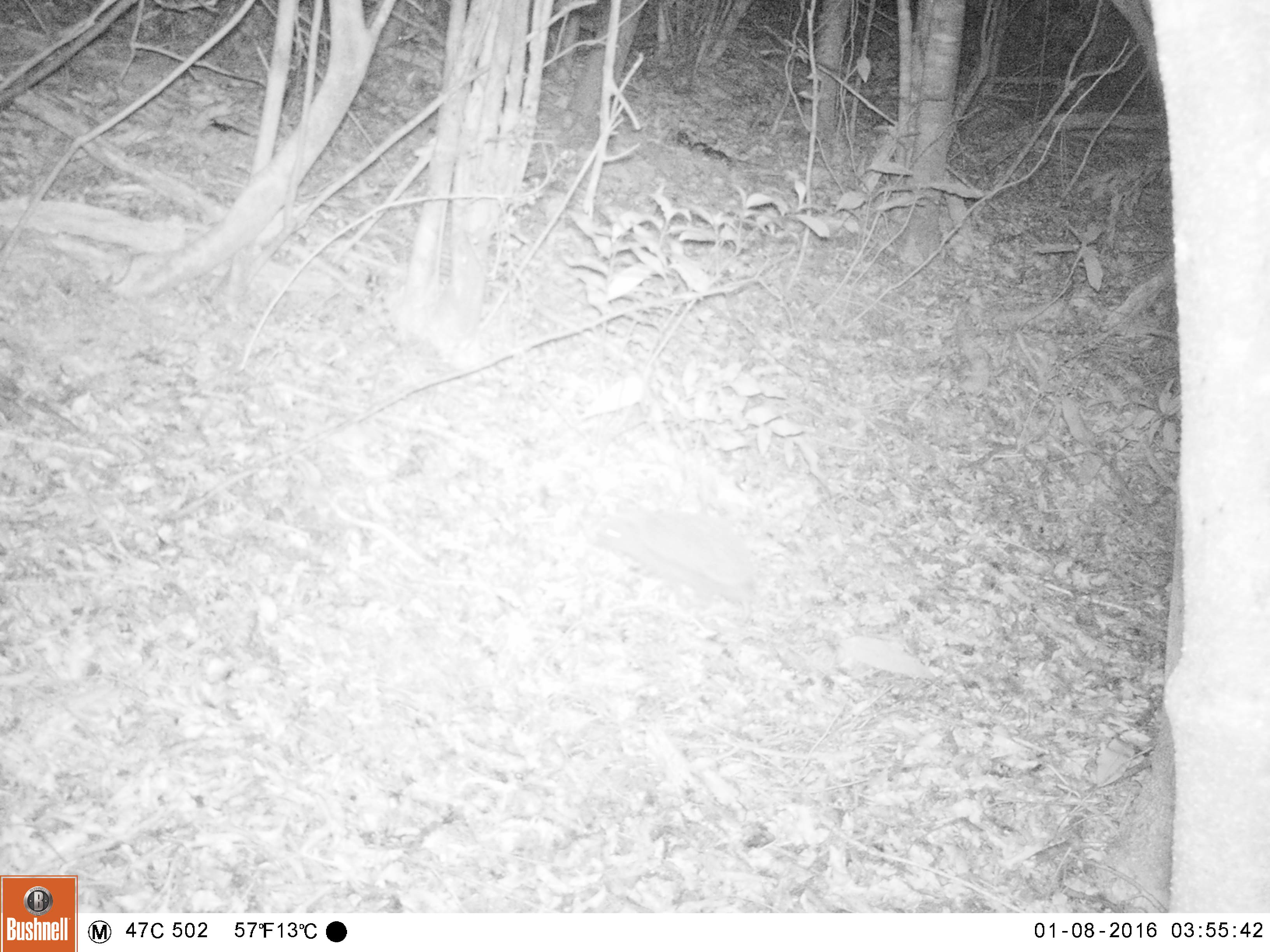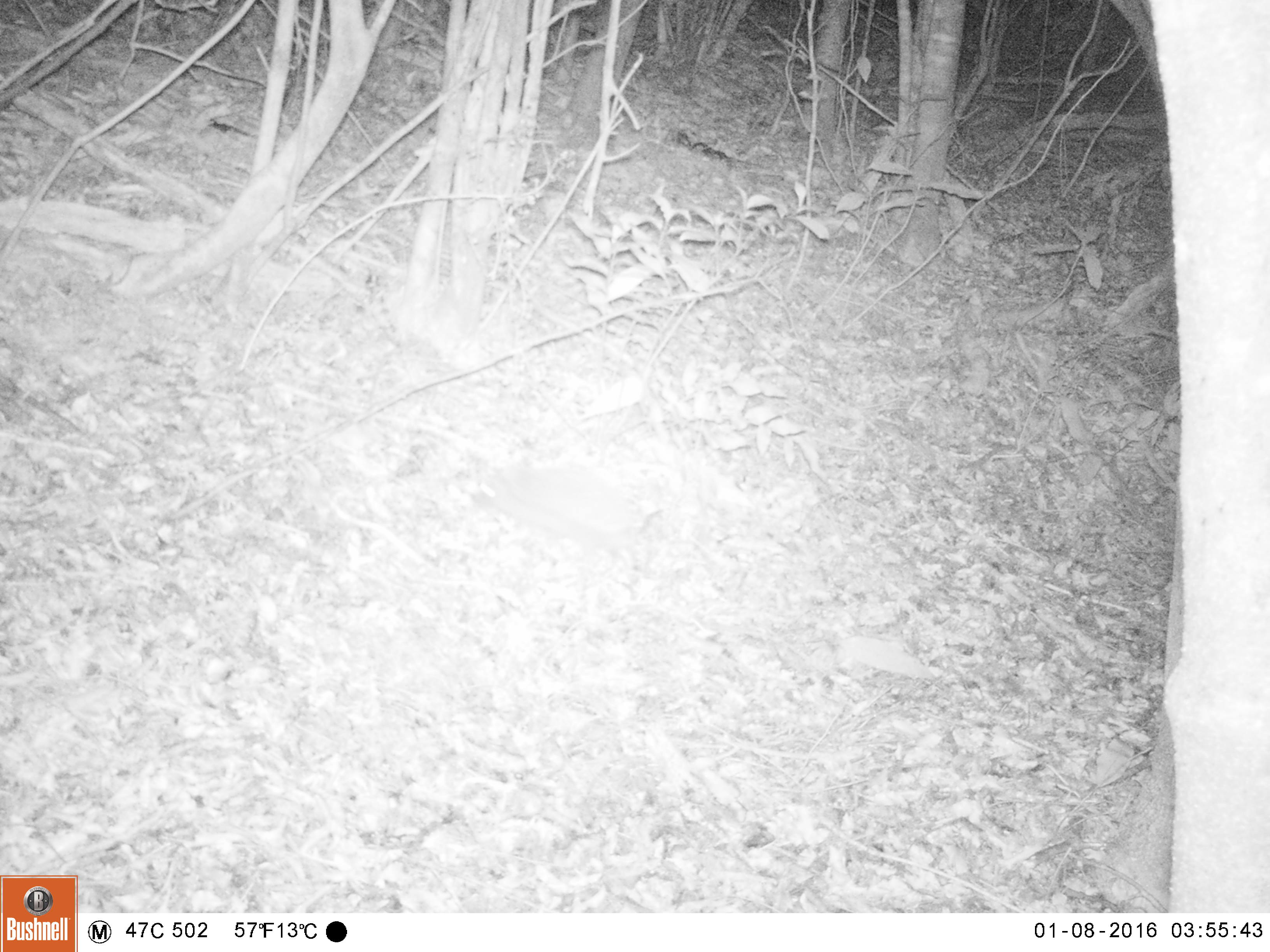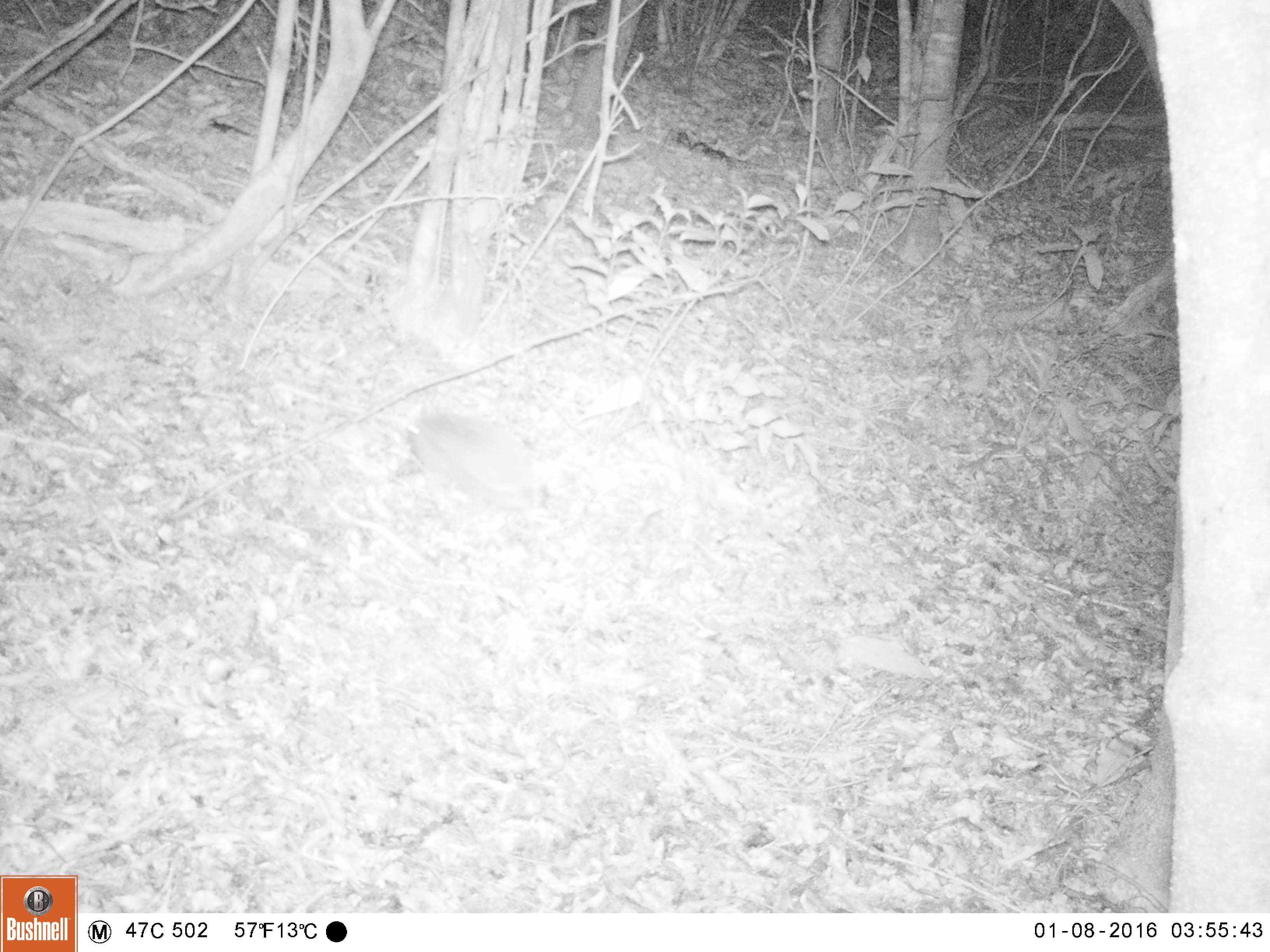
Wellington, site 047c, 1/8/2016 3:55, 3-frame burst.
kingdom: Animalia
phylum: Chordata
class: Mammalia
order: Eulipotyphla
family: Erinaceidae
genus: Erinaceus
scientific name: Erinaceus europaeus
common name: hedgehog